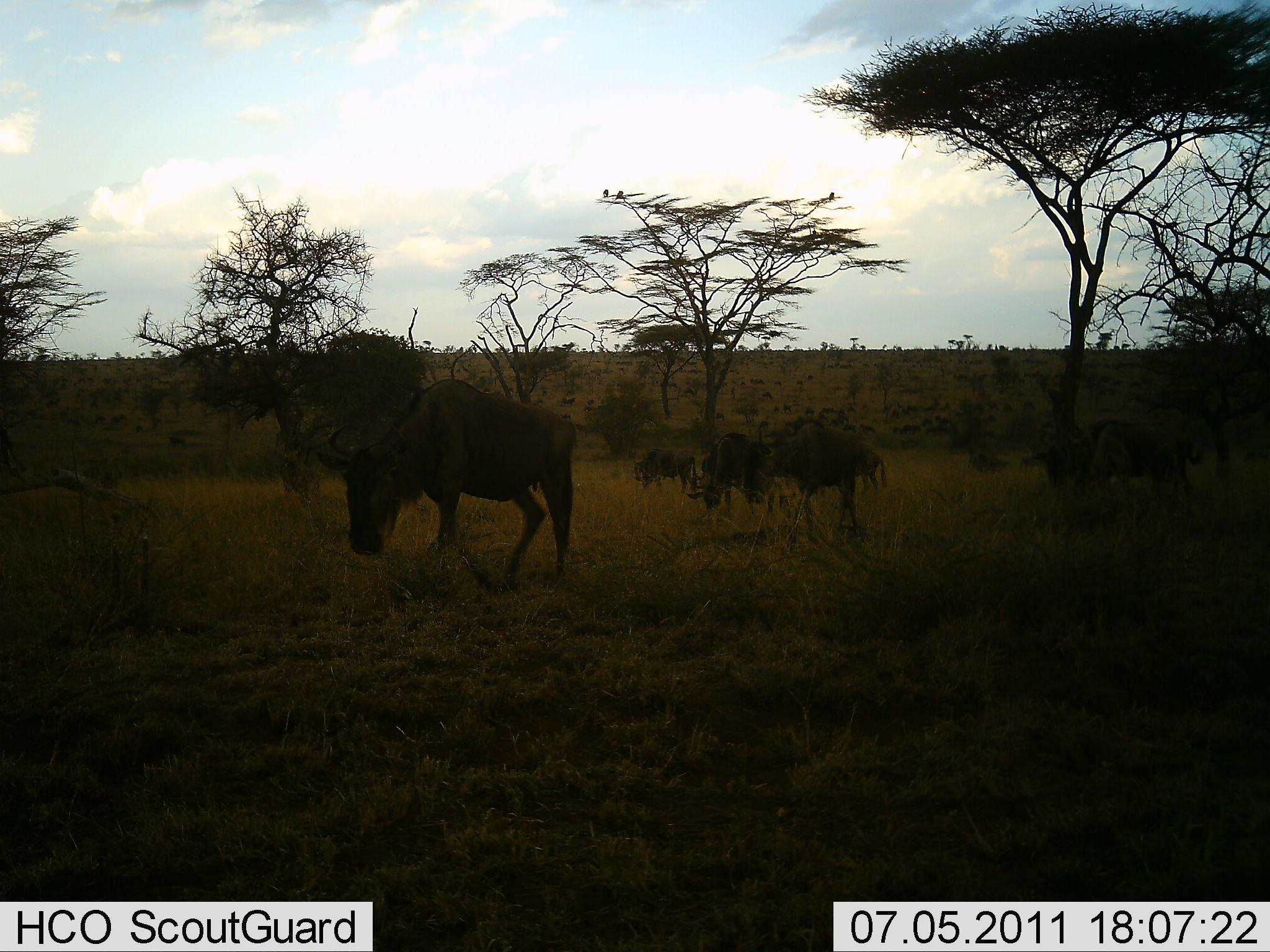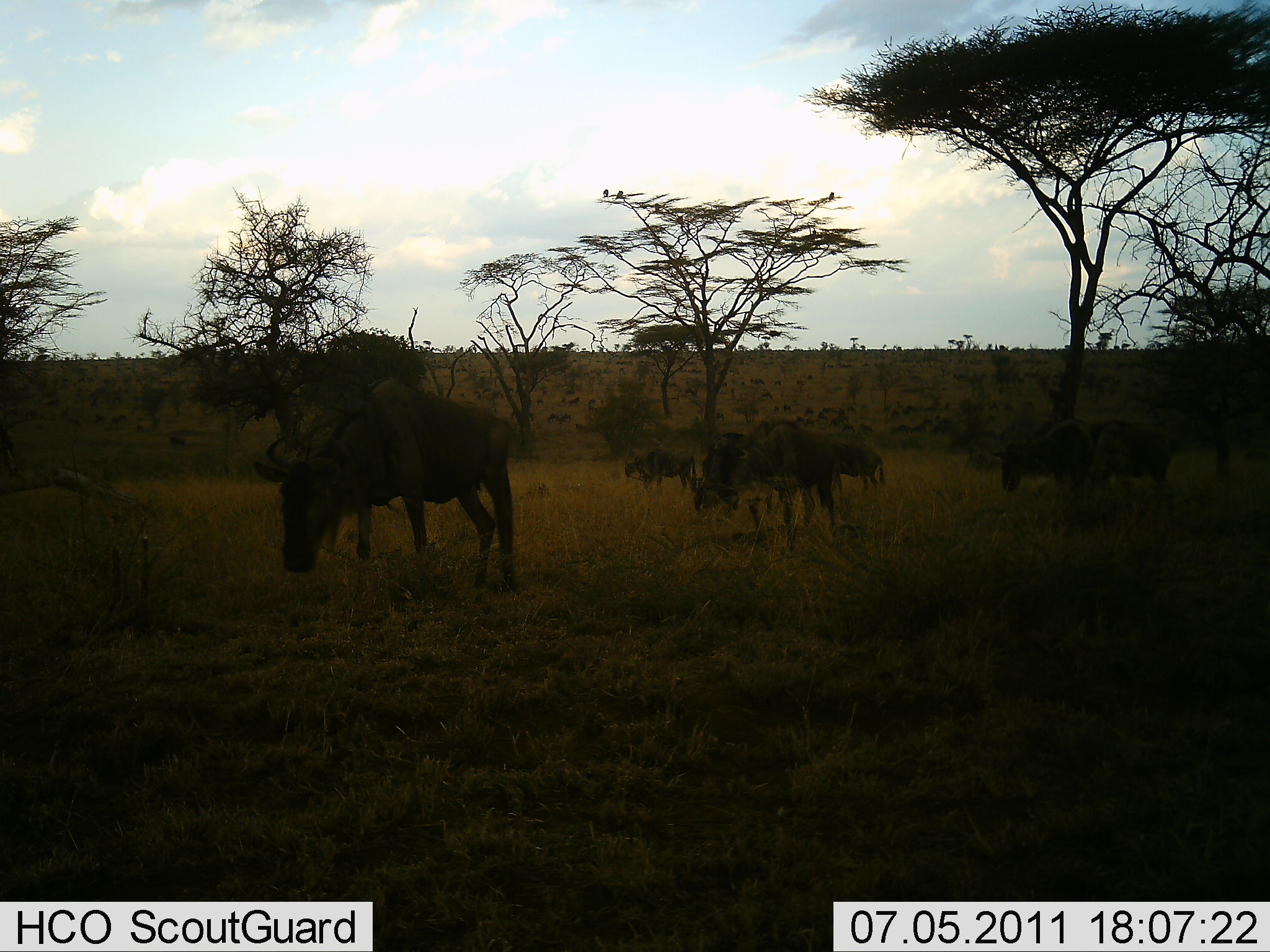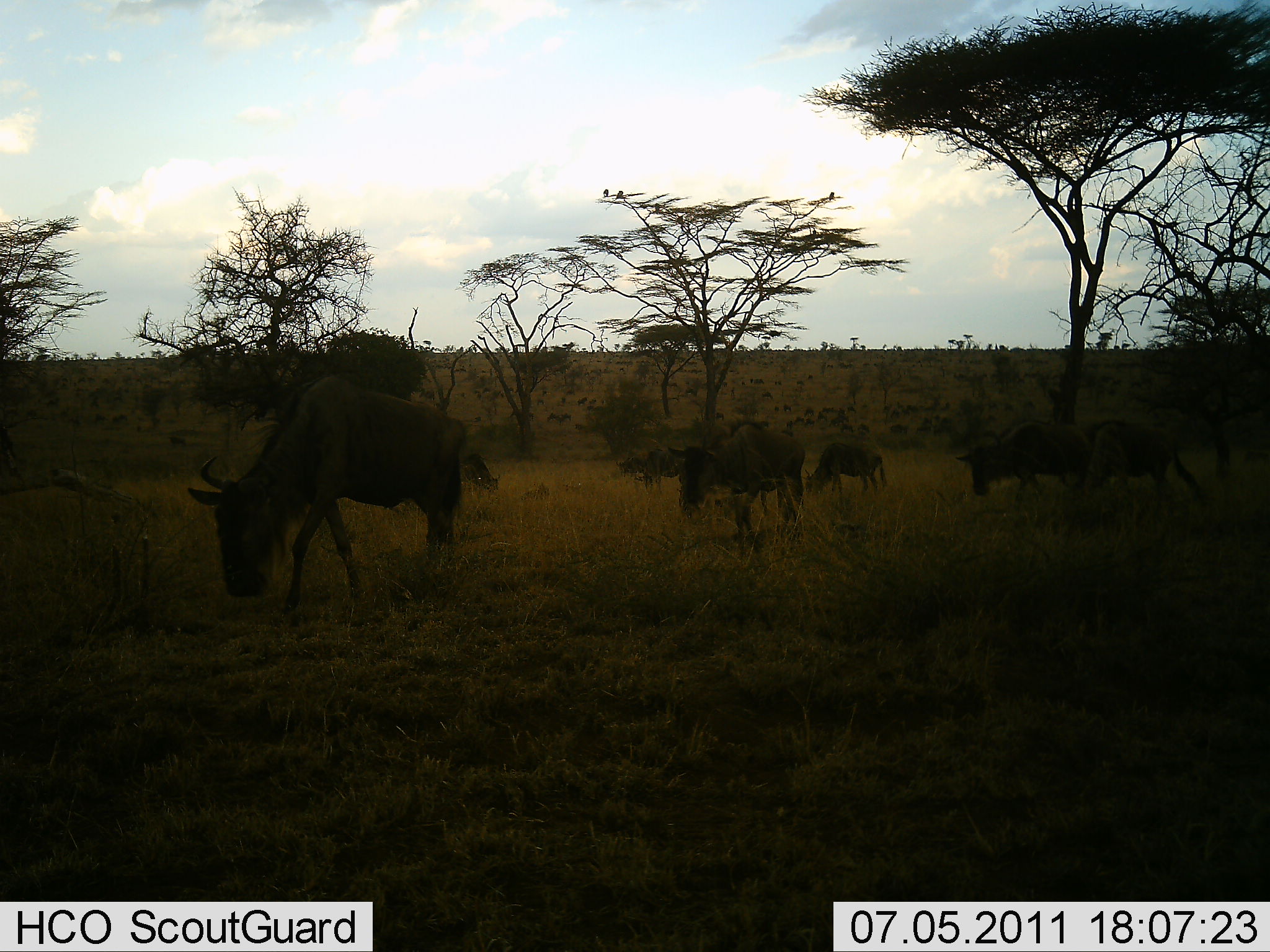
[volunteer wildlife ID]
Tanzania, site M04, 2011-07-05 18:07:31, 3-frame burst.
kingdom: Animalia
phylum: Chordata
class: Mammalia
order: Artiodactyla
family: Bovidae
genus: Connochaetes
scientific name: Connochaetes taurinus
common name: blue wildebeest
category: wildebeest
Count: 6.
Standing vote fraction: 30%.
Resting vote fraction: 0%.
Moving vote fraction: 60%.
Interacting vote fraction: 0%.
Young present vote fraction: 0%.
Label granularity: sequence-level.